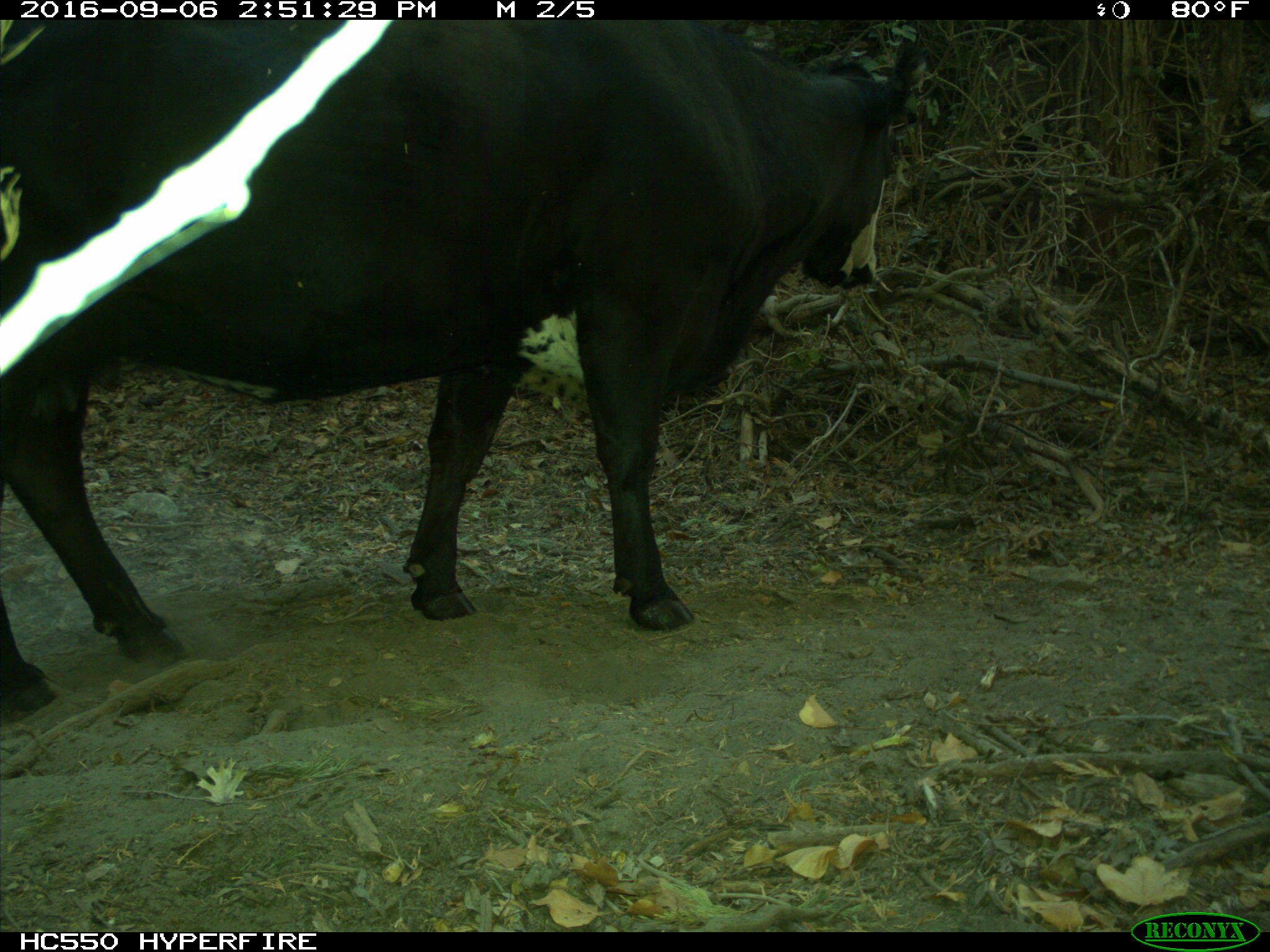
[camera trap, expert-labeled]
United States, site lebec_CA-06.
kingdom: Animalia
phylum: Chordata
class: Mammalia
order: Artiodactyla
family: Bovidae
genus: Bos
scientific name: Bos taurus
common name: domestic cow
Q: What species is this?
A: Bos taurus (domestic cow).